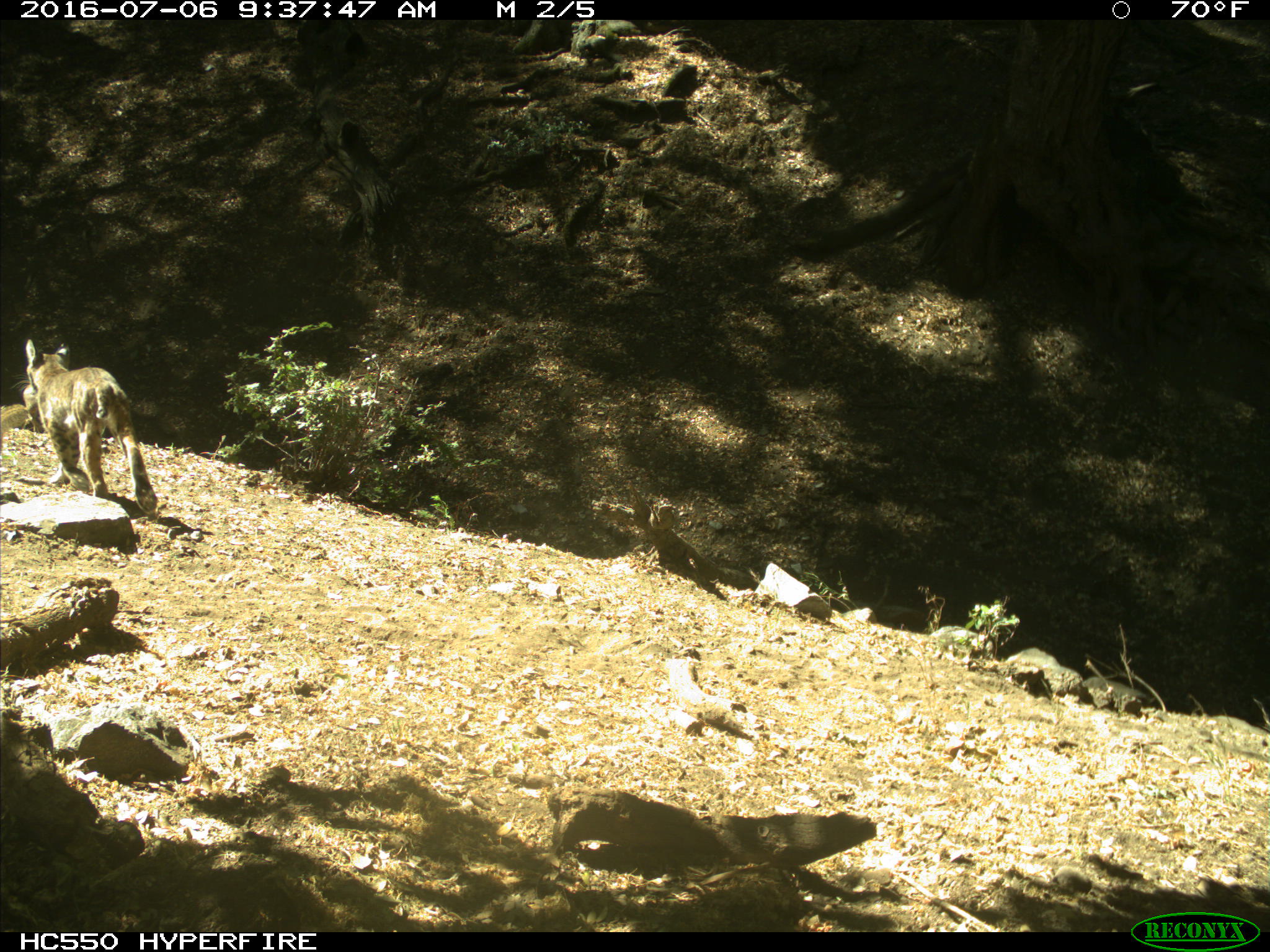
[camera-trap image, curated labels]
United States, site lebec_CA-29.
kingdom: Animalia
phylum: Chordata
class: Mammalia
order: Carnivora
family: Felidae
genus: Lynx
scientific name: Lynx rufus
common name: bobcat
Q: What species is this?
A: Lynx rufus (bobcat).